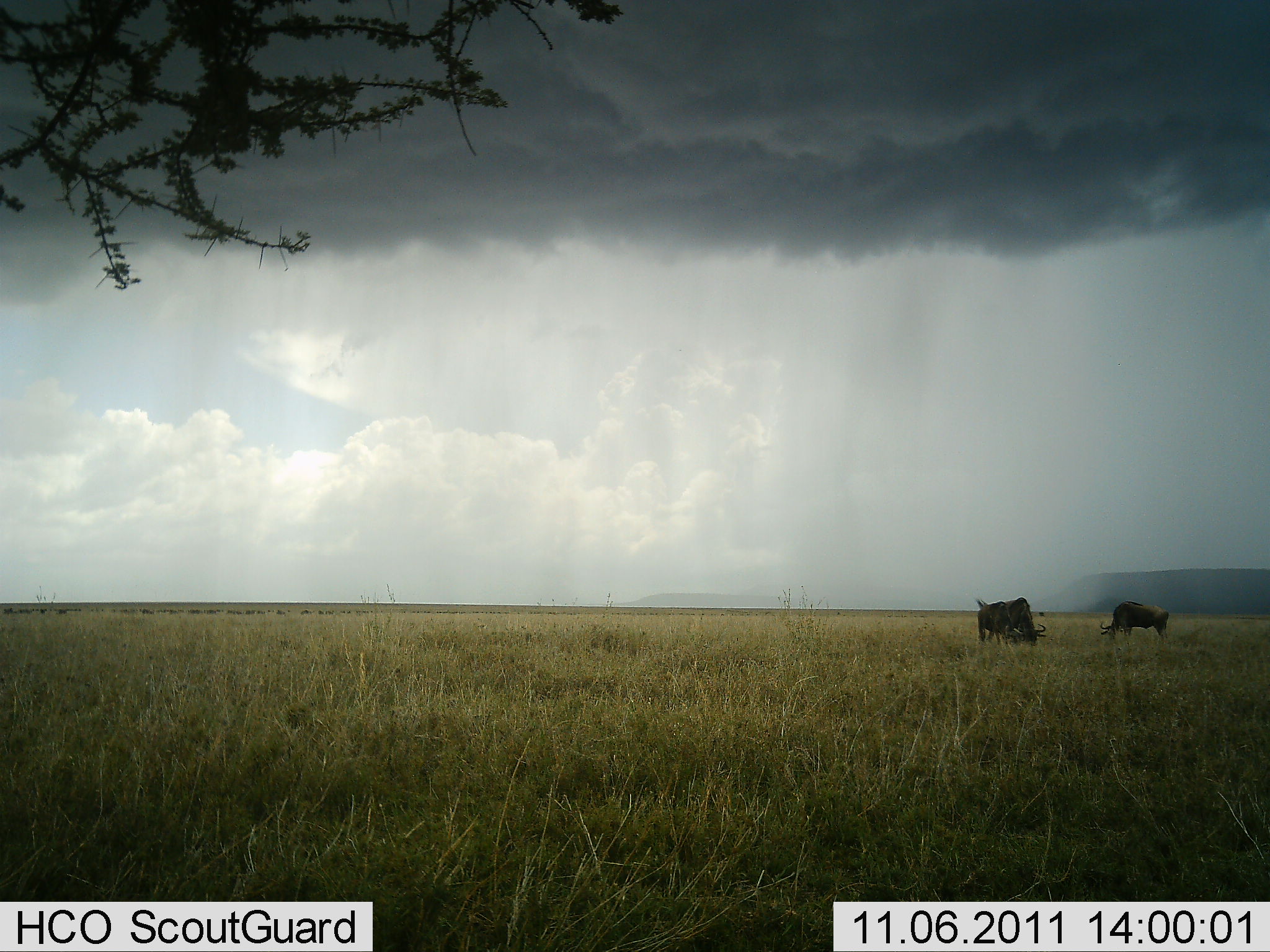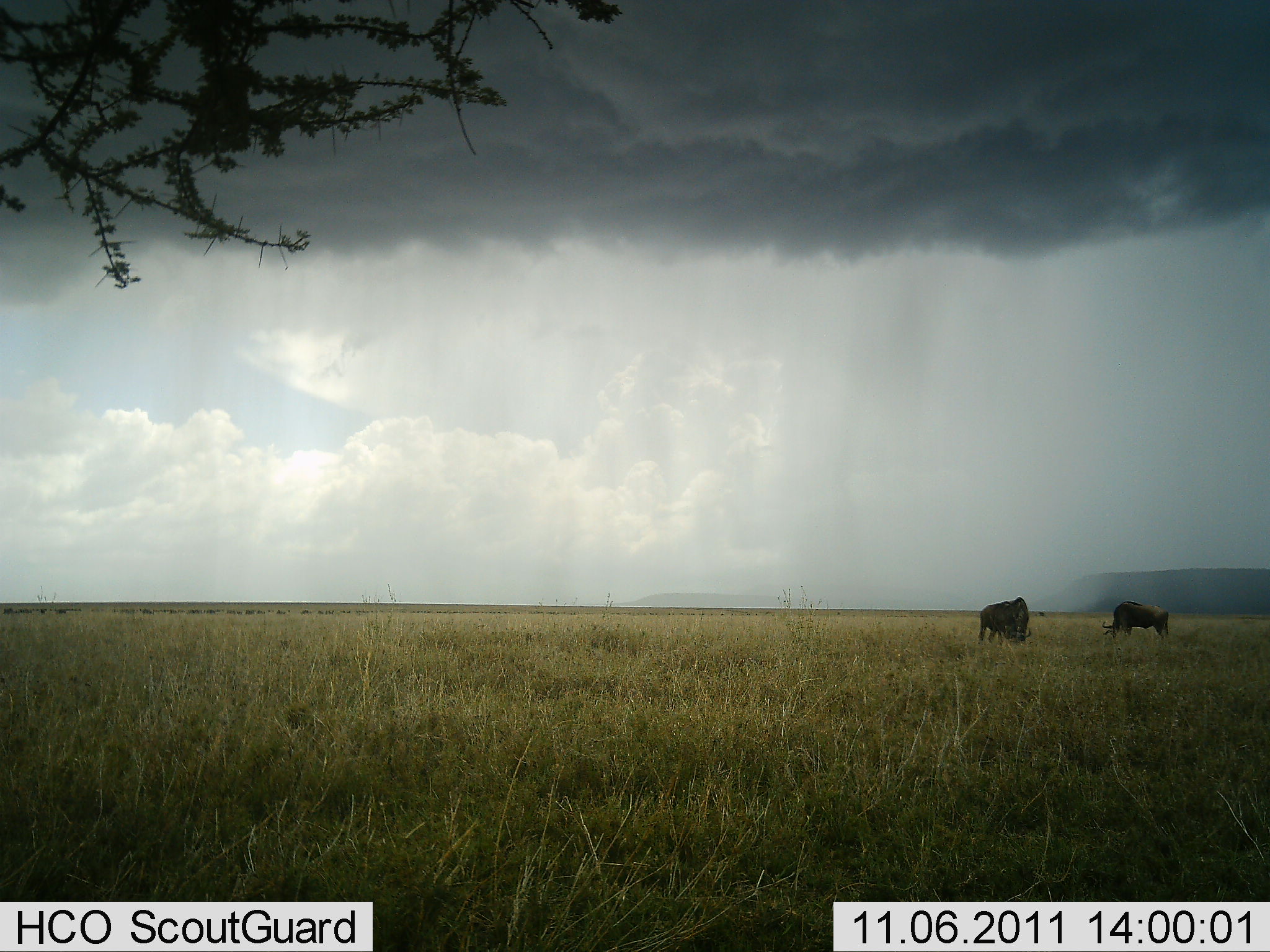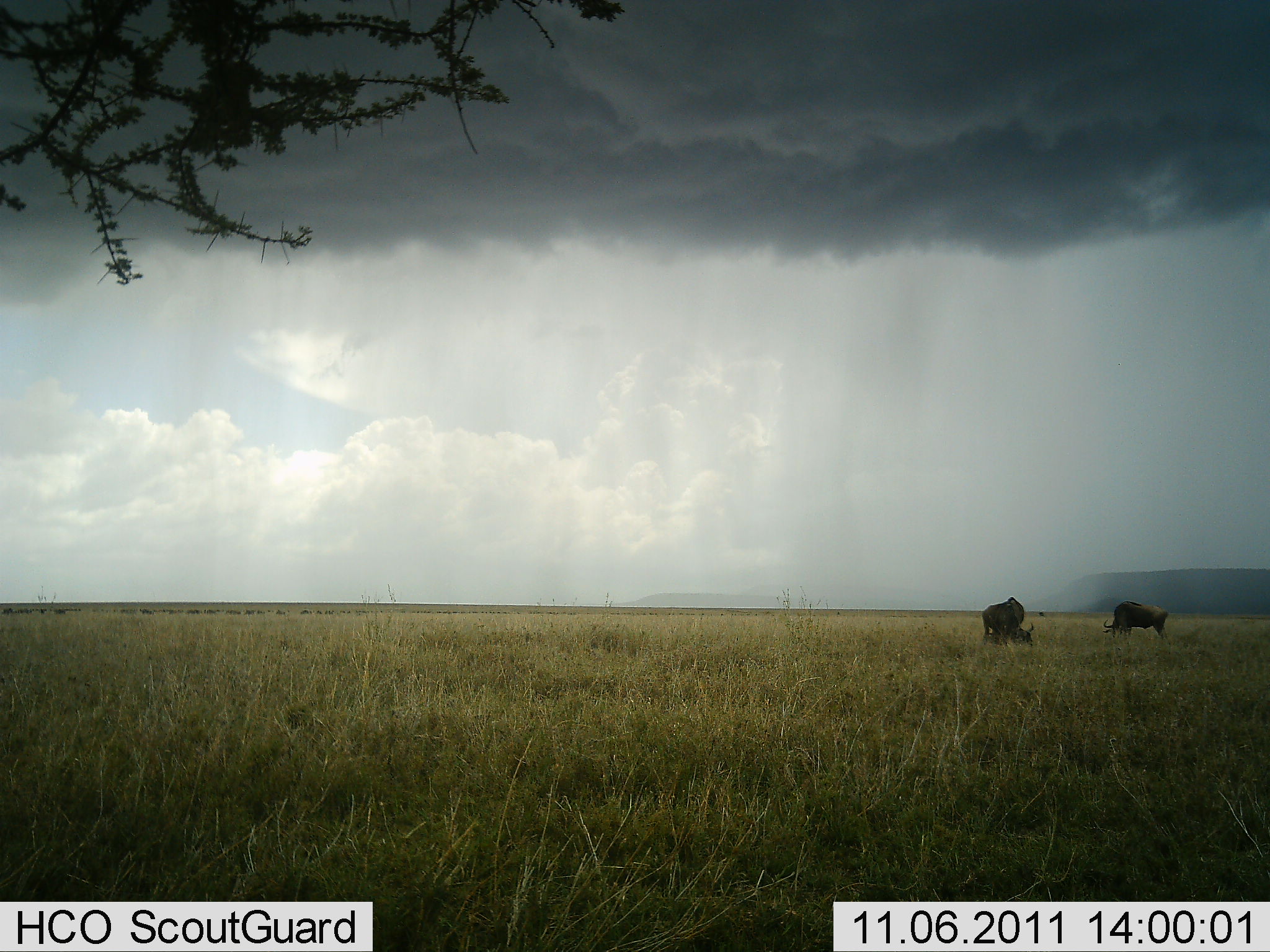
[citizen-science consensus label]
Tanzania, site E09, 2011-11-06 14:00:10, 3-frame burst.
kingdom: Animalia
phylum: Chordata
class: Mammalia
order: Artiodactyla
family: Bovidae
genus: Connochaetes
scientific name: Connochaetes taurinus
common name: blue wildebeest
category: wildebeest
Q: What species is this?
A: Wildebeest (blue wildebeest) (Connochaetes taurinus).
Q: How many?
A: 3.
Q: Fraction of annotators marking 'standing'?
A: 38%.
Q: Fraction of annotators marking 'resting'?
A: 0%.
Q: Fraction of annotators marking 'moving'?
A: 6%.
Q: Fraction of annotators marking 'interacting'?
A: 0%.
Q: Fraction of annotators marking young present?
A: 0%.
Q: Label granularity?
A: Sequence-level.